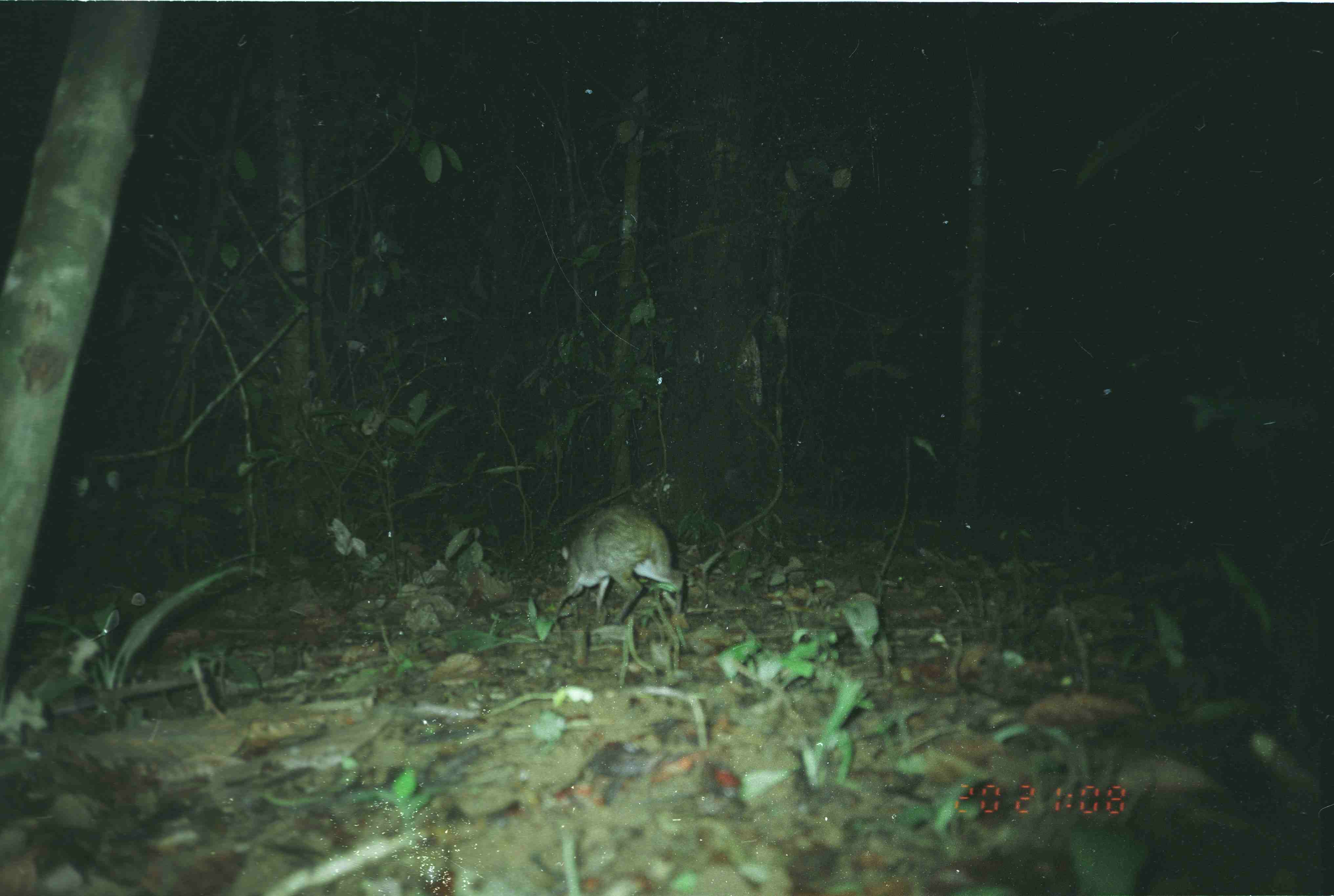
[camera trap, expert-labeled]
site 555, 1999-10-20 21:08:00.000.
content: unidentified animal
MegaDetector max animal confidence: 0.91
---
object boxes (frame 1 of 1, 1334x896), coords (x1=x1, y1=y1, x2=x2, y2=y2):
unknown: (x1=551, y1=503, x2=684, y2=624)